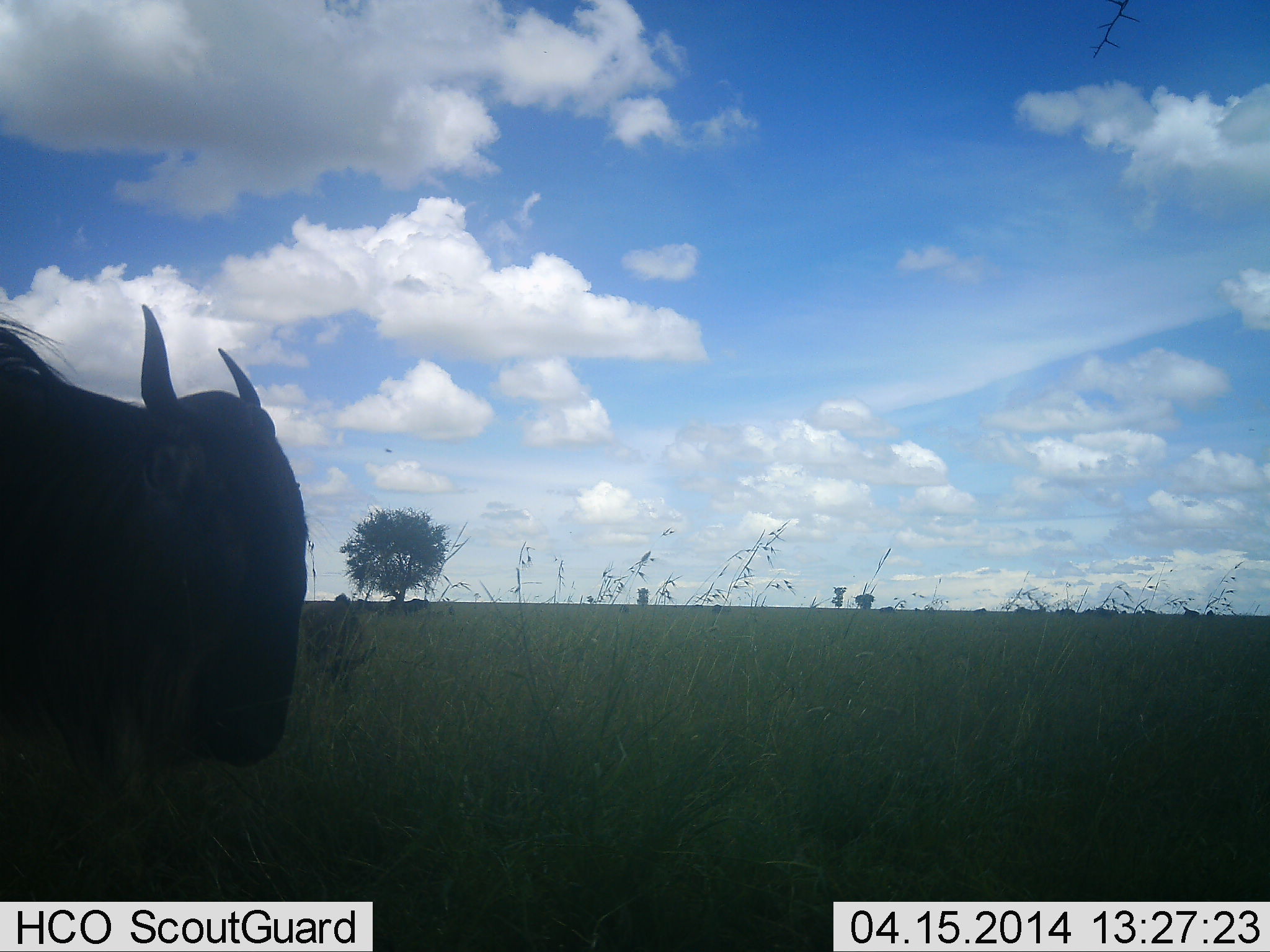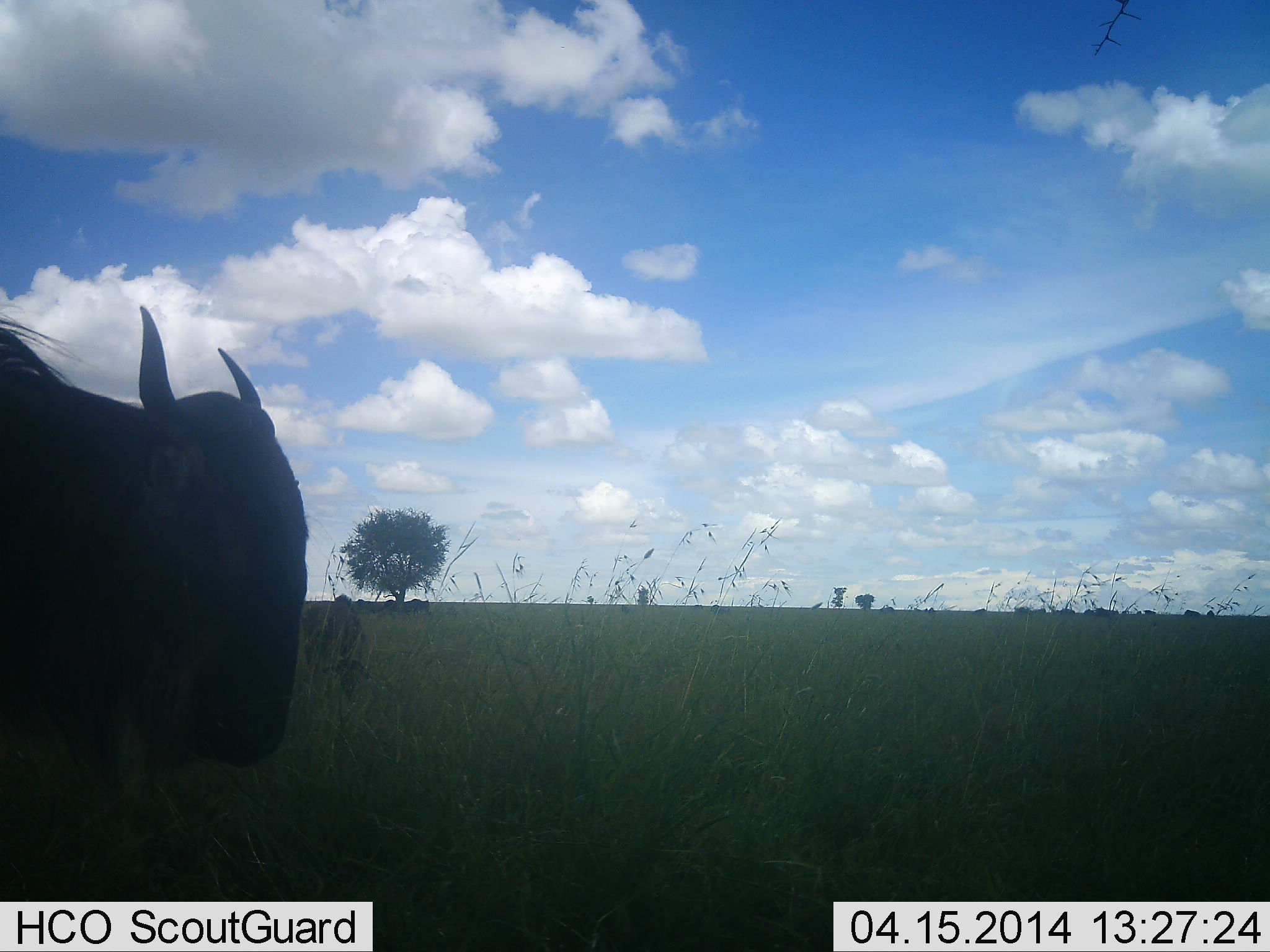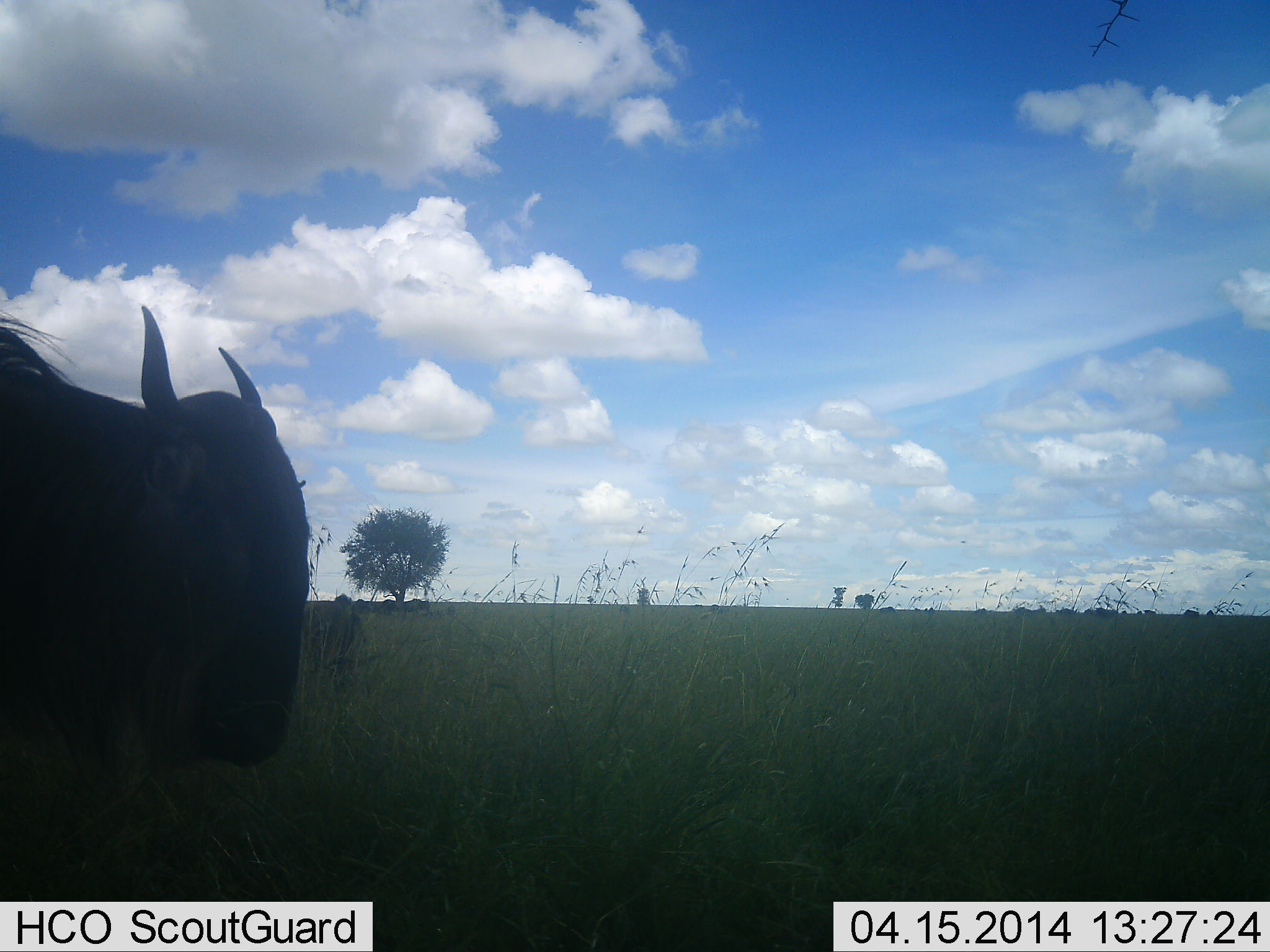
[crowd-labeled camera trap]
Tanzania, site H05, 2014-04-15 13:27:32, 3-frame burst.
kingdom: Animalia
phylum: Chordata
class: Mammalia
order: Artiodactyla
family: Bovidae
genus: Connochaetes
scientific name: Connochaetes taurinus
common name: blue wildebeest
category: wildebeest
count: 1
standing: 82%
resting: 18%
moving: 0%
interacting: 0%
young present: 0%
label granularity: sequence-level